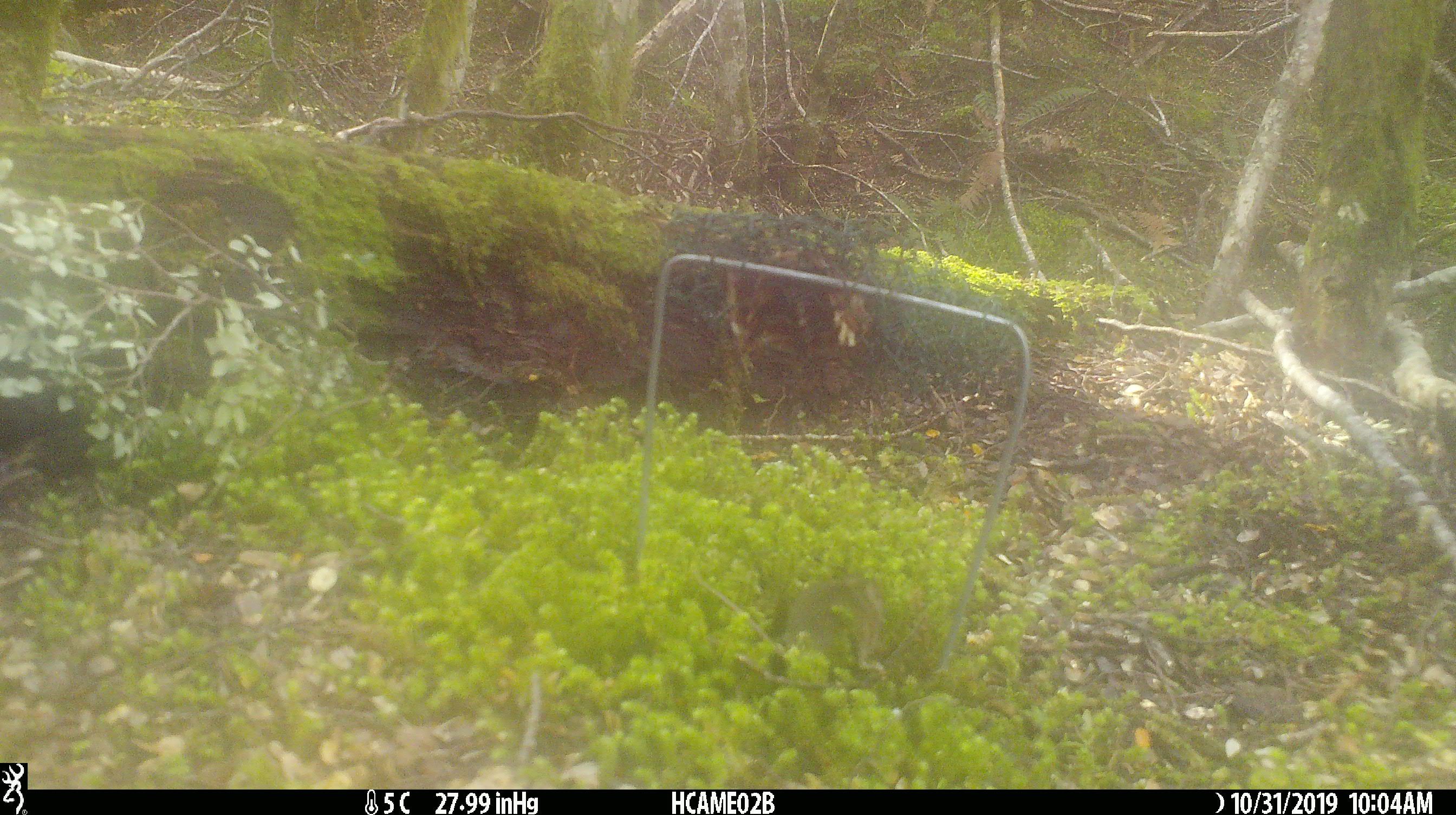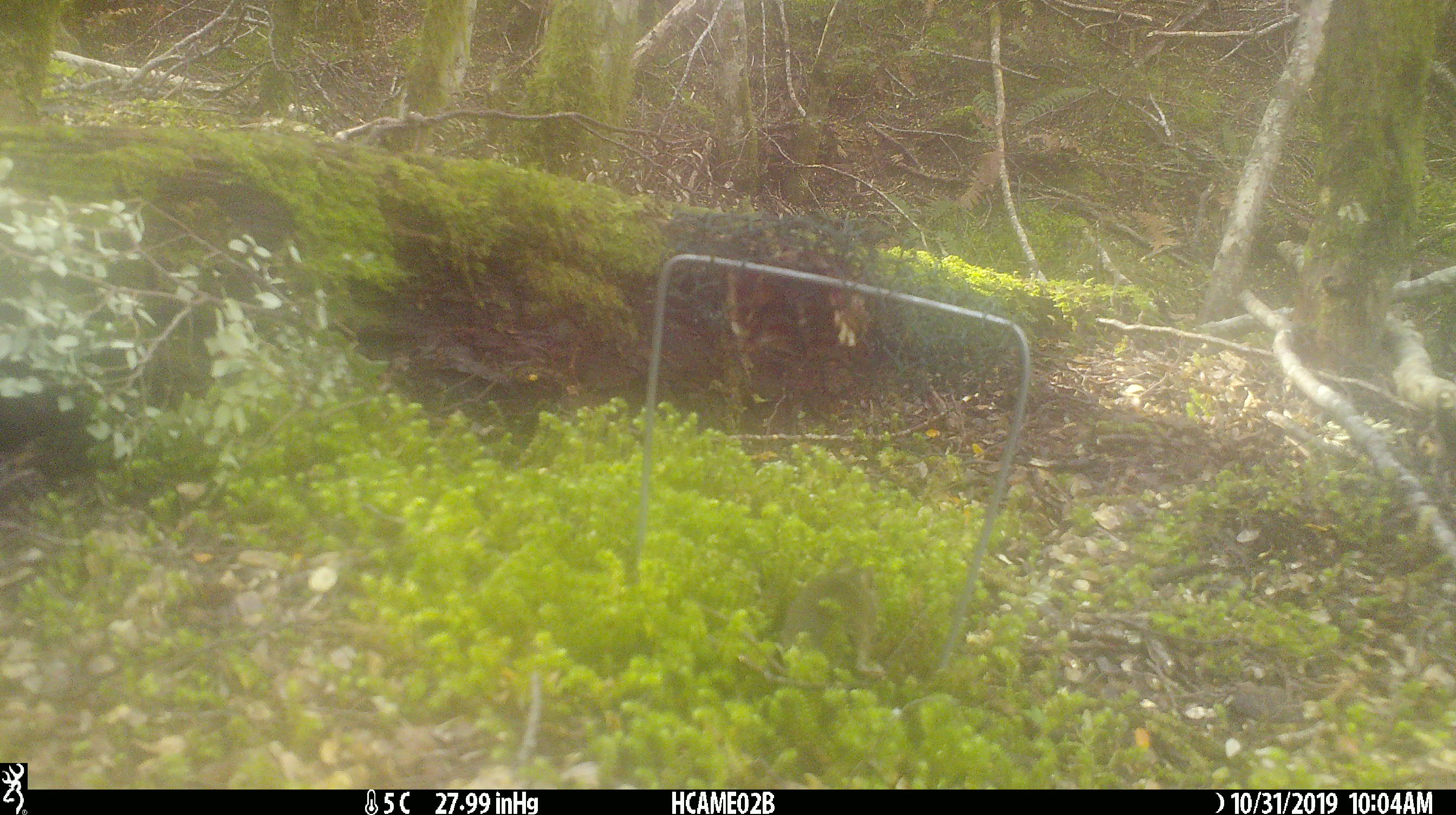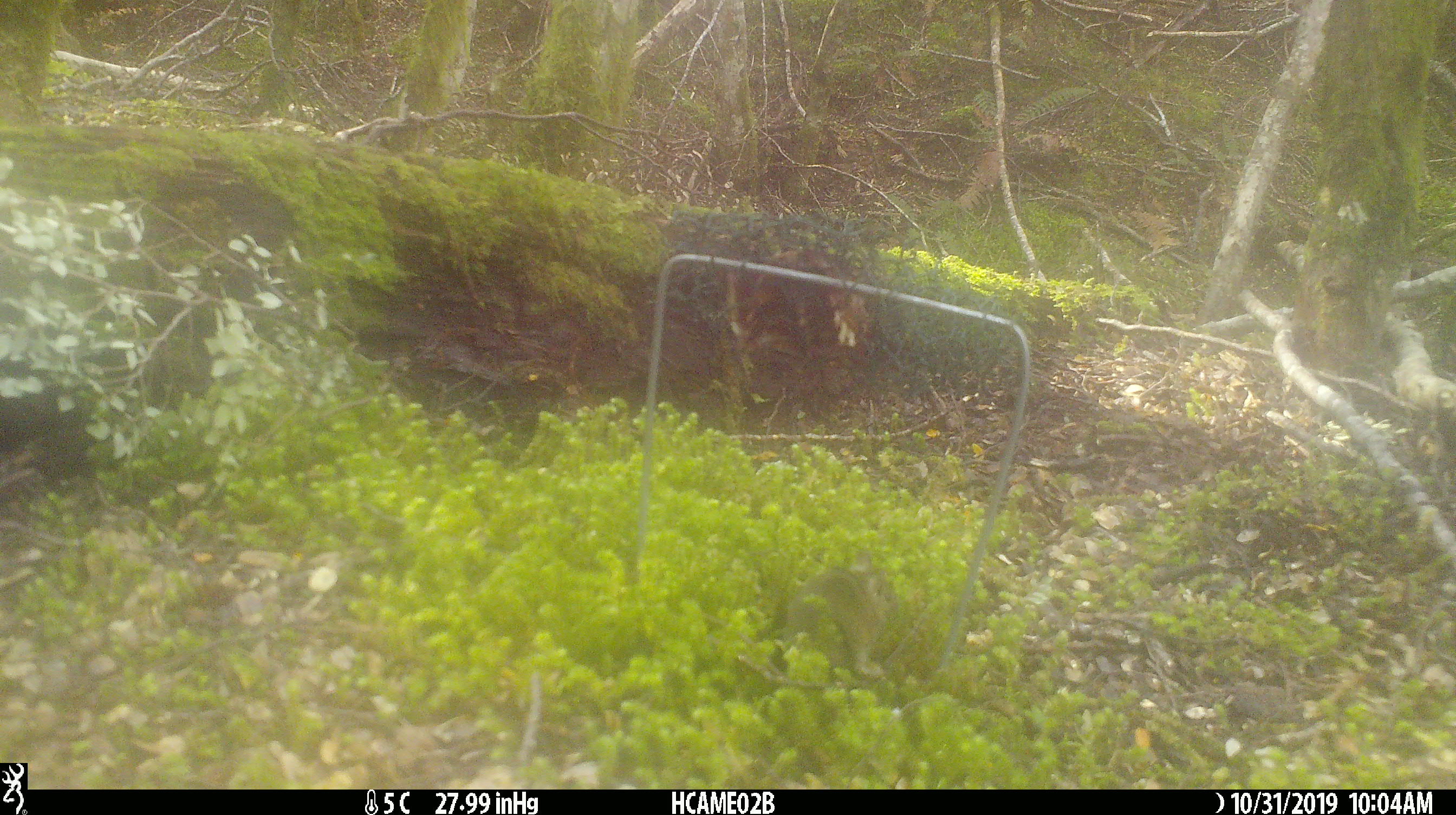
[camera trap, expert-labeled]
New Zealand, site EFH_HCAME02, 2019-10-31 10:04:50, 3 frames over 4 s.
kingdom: Animalia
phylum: Chordata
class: Mammalia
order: Rodentia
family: Muridae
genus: Mus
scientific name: Mus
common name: mouse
Mouse (Mus).